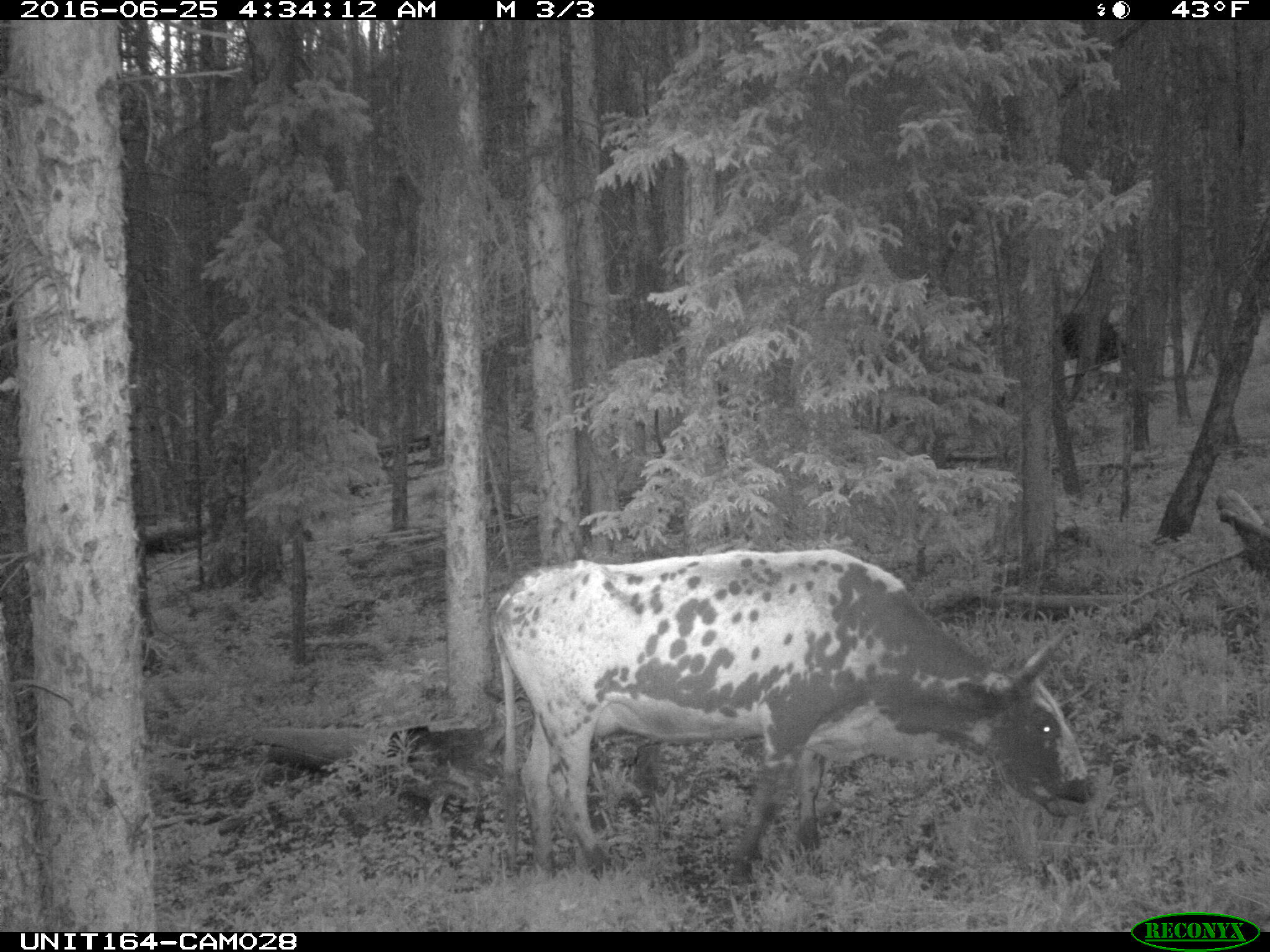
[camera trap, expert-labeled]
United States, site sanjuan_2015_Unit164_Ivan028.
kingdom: Animalia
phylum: Chordata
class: Mammalia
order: Artiodactyla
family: Bovidae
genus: Bos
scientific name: Bos taurus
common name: domestic cow